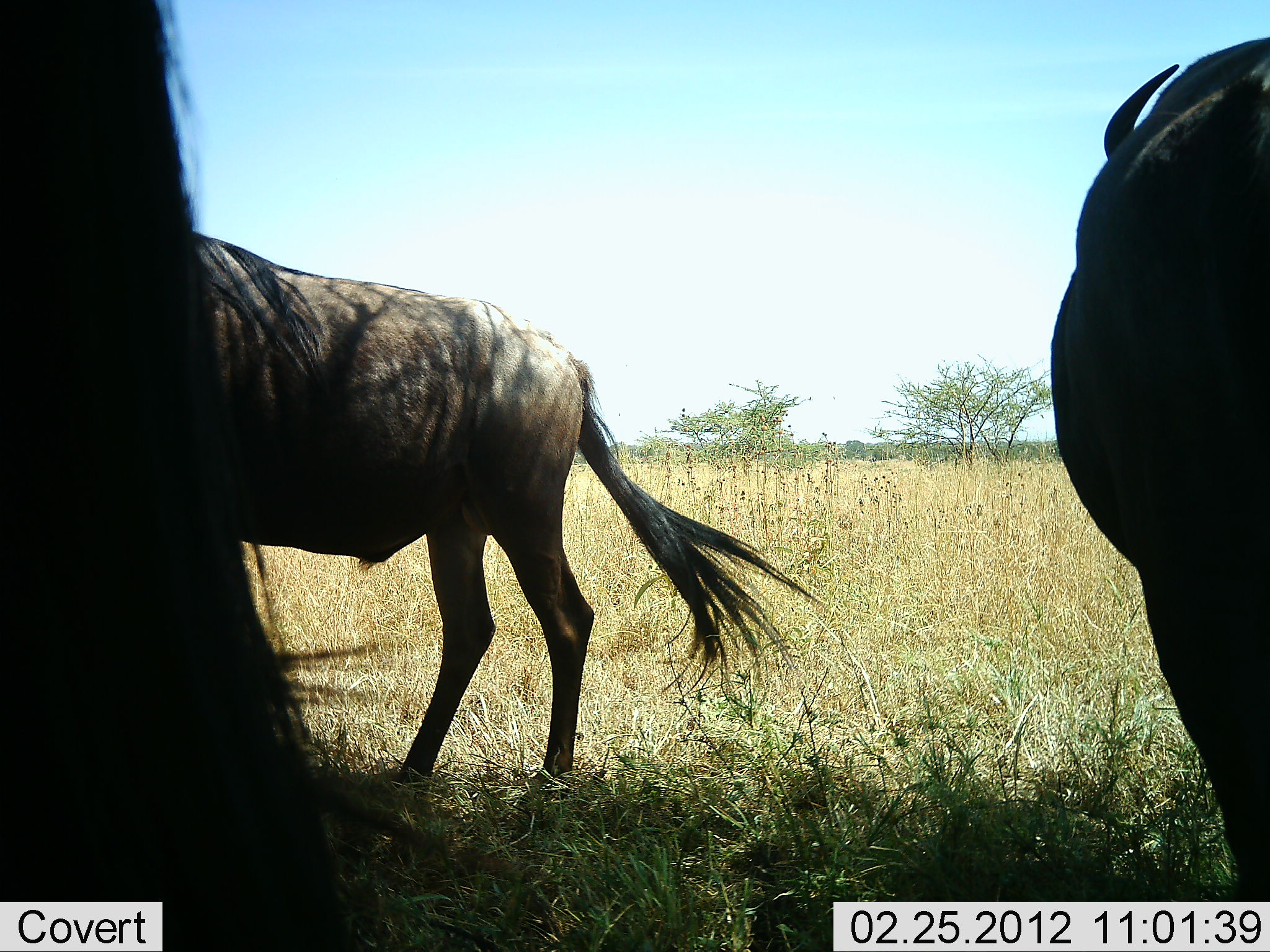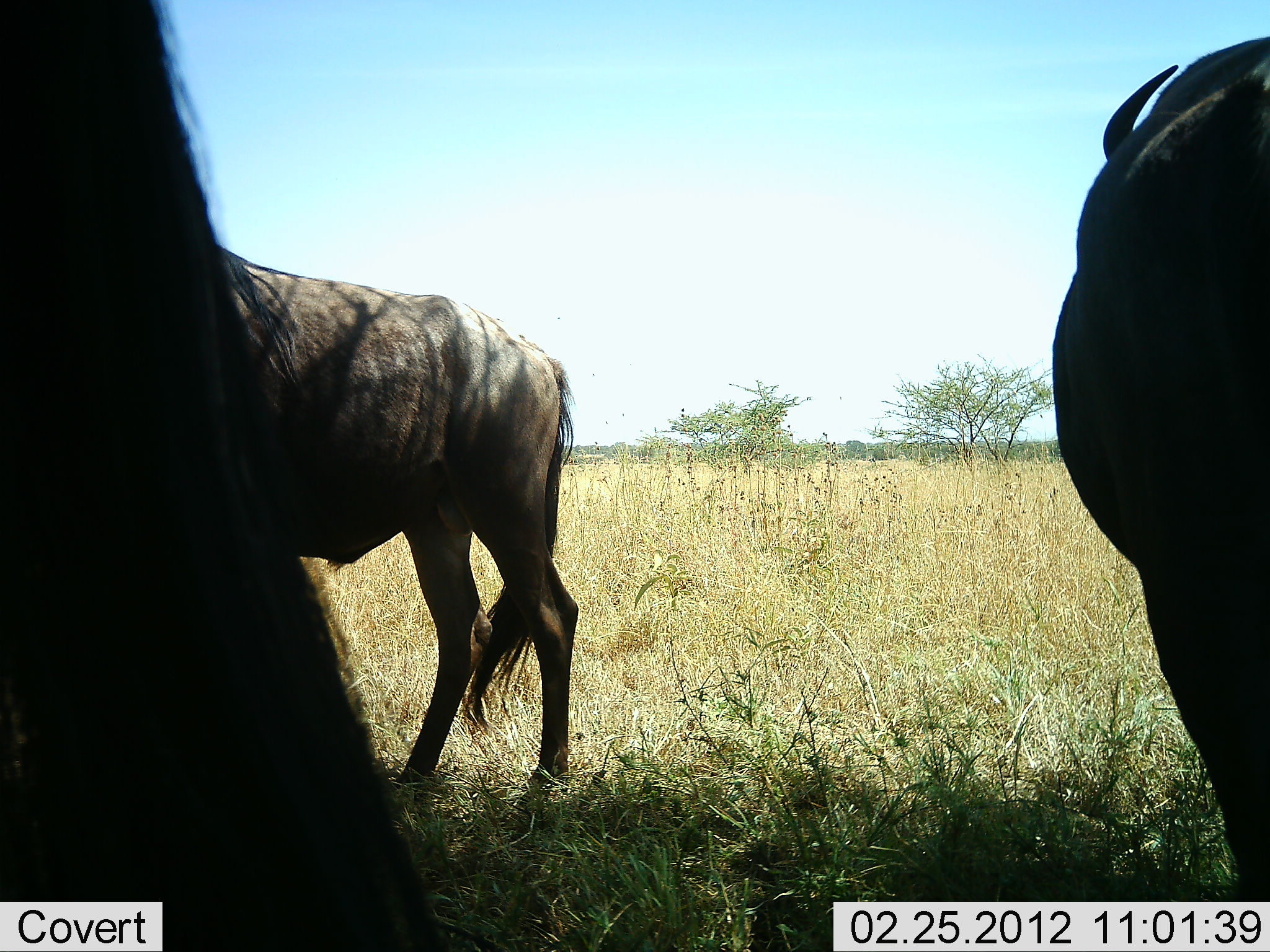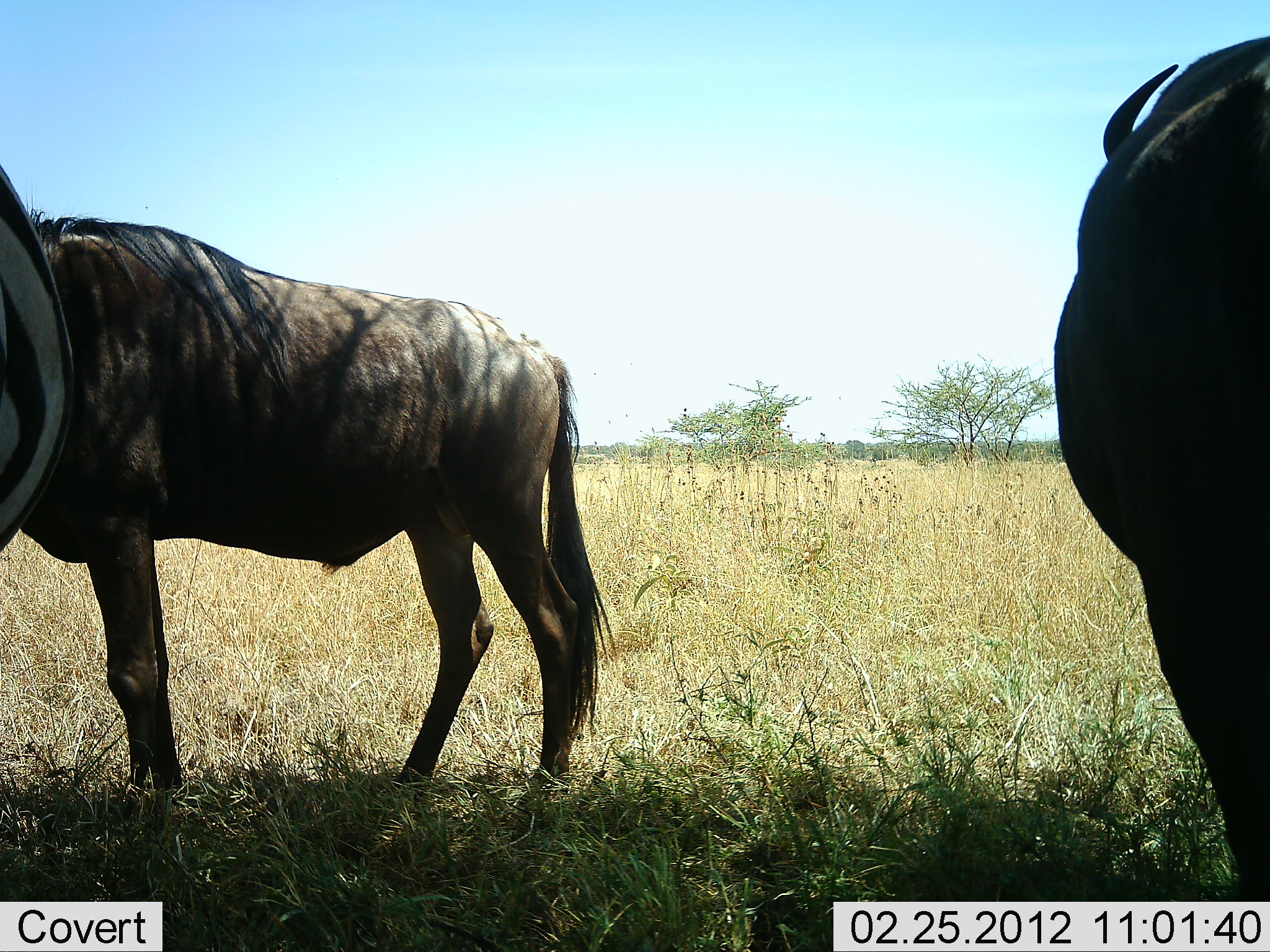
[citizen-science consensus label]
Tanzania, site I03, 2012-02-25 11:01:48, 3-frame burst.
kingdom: Animalia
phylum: Chordata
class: Mammalia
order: Artiodactyla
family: Bovidae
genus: Connochaetes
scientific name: Connochaetes taurinus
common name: blue wildebeest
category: wildebeest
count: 3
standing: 96%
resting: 0%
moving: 4%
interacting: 0%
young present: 0%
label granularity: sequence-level